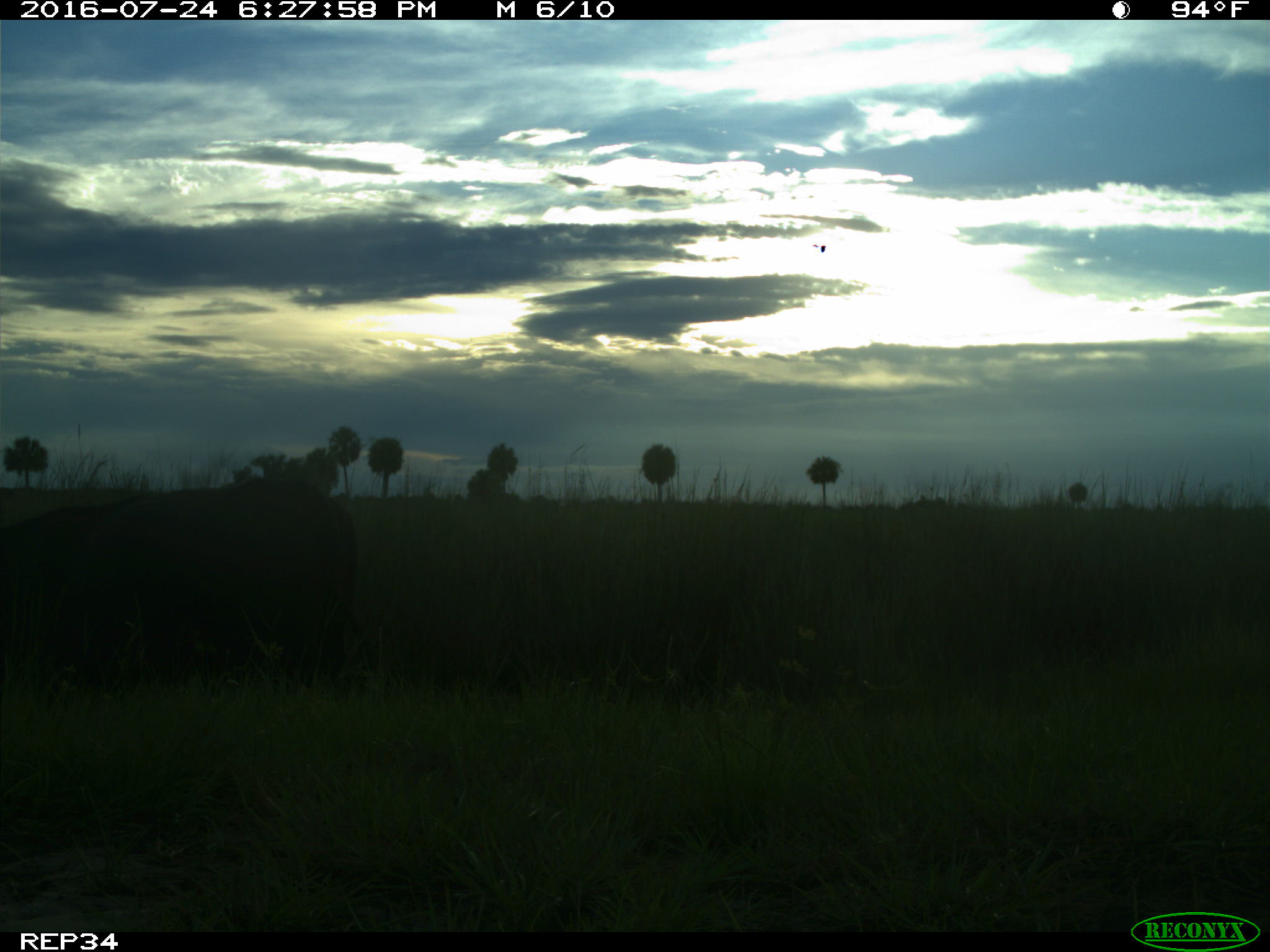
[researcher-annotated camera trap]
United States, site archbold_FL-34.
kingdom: Animalia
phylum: Chordata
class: Mammalia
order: Artiodactyla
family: Bovidae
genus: Bos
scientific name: Bos taurus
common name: domestic cow